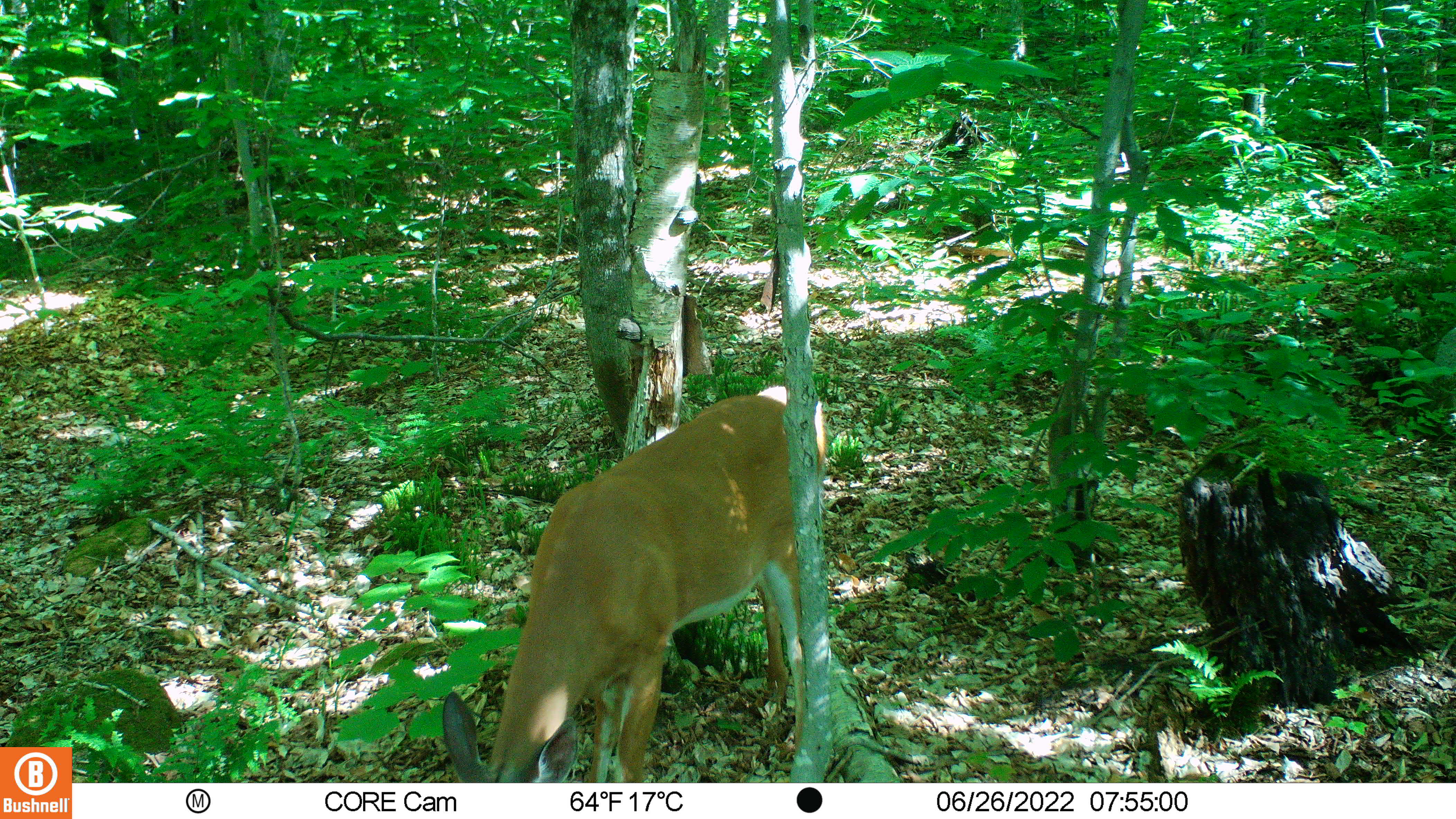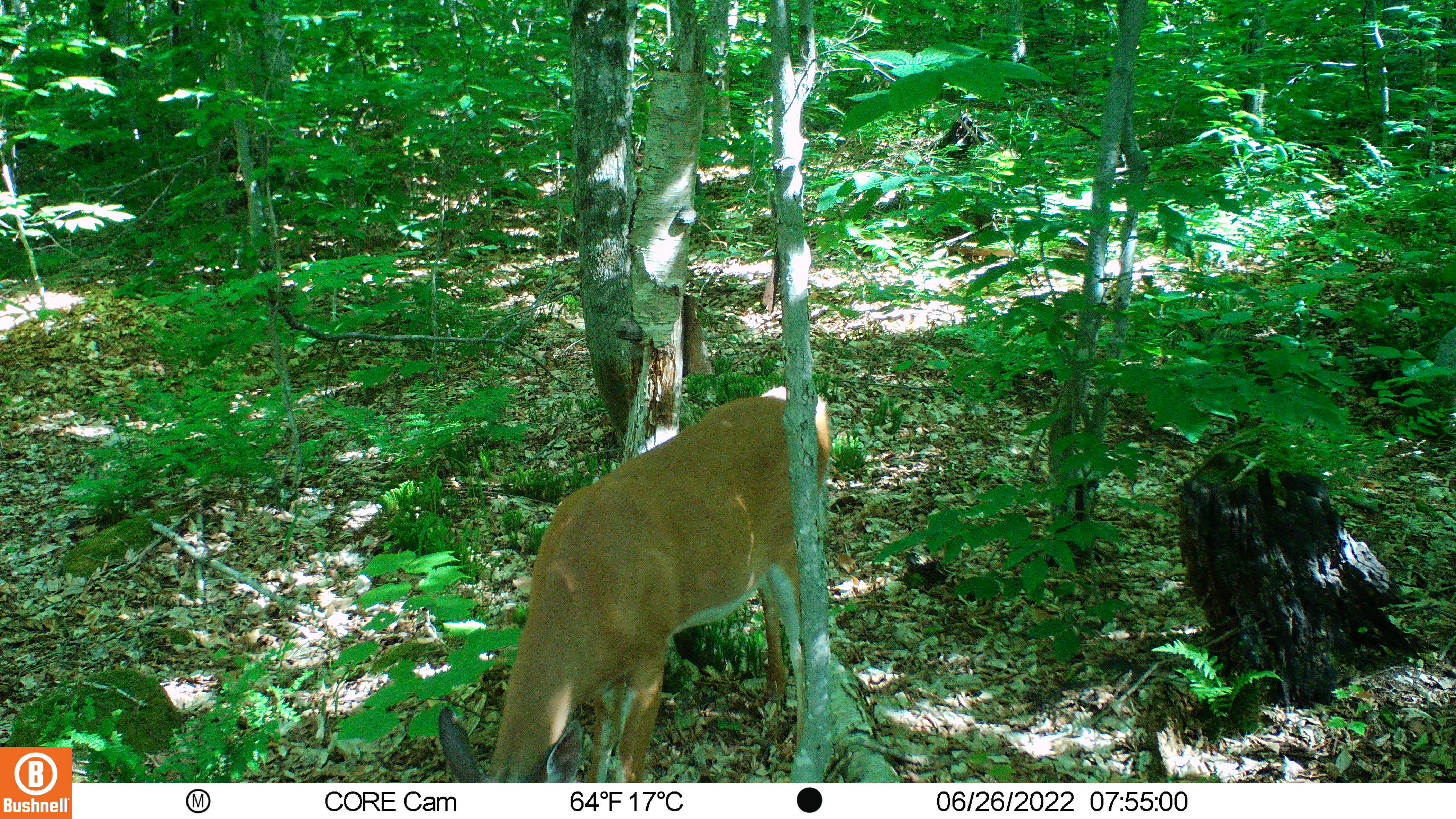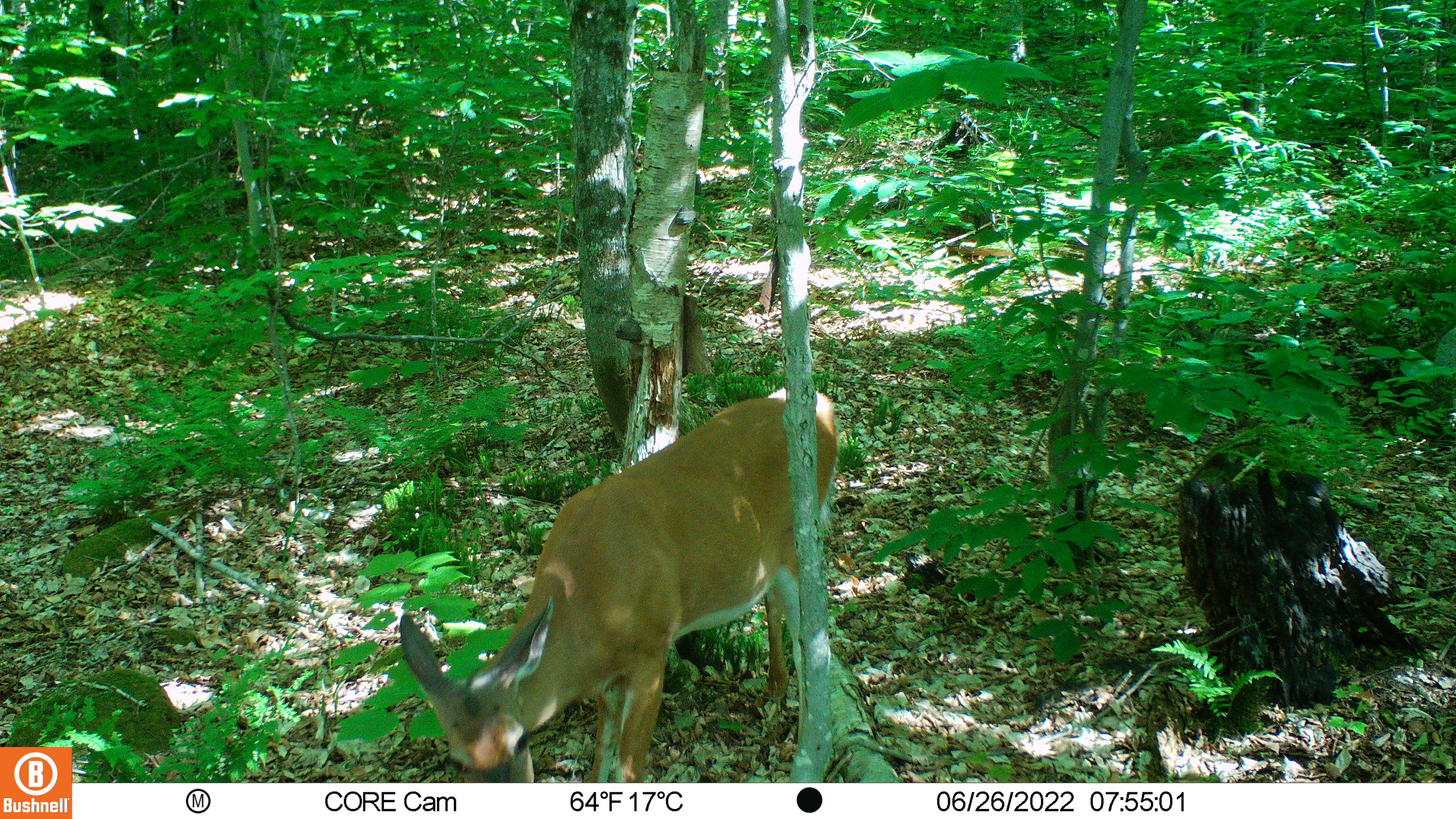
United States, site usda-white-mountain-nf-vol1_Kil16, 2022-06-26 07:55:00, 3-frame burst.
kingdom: Animalia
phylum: Chordata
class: Mammalia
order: Artiodactyla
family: Cervidae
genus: Odocoileus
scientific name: Odocoileus virginianus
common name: white-tailed deer